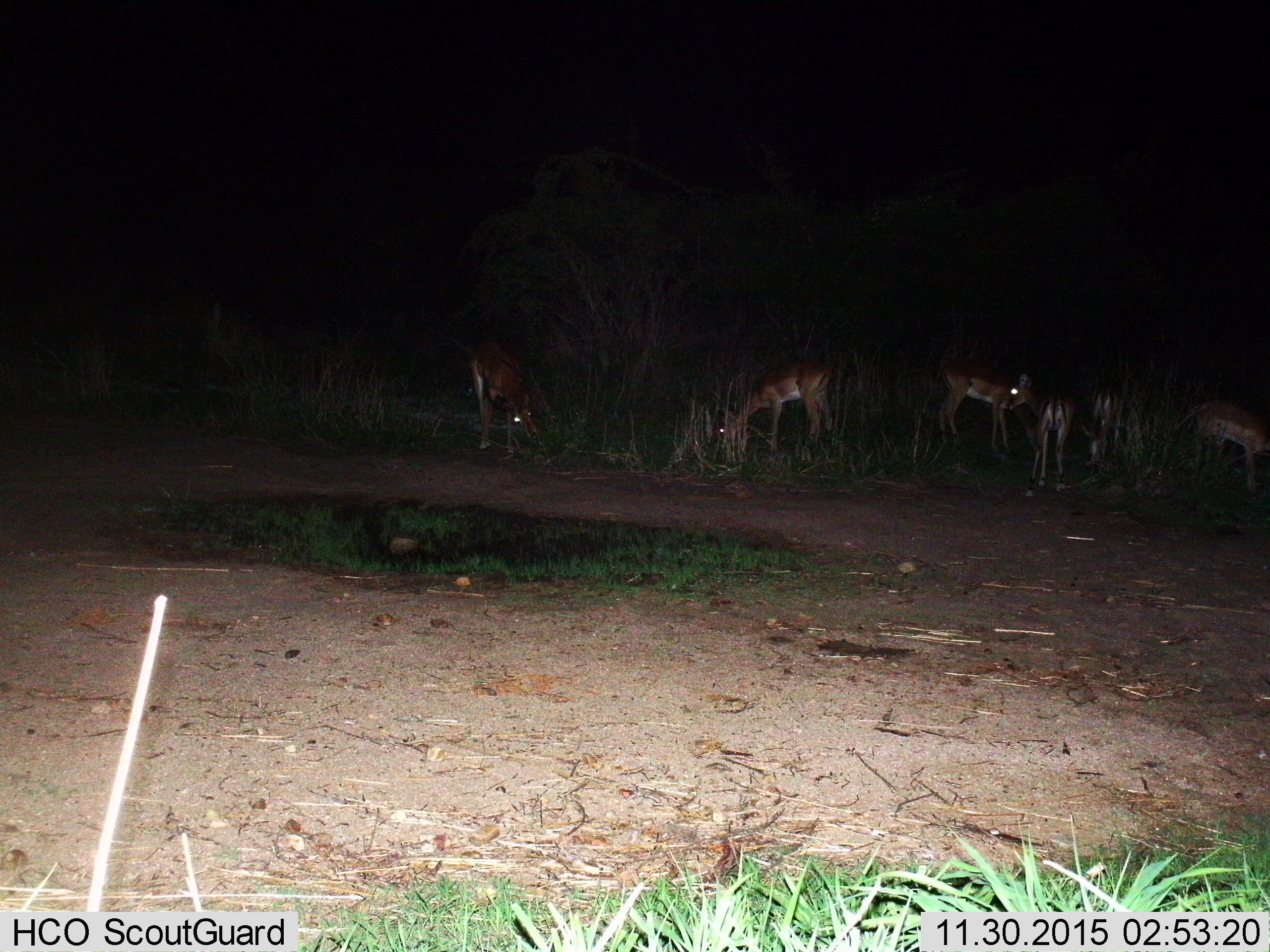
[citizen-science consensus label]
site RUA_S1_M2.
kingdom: Animalia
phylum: Chordata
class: Mammalia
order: Artiodactyla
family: Bovidae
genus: Aepyceros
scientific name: Aepyceros melampus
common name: impala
Impala (Aepyceros melampus), count 6. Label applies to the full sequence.